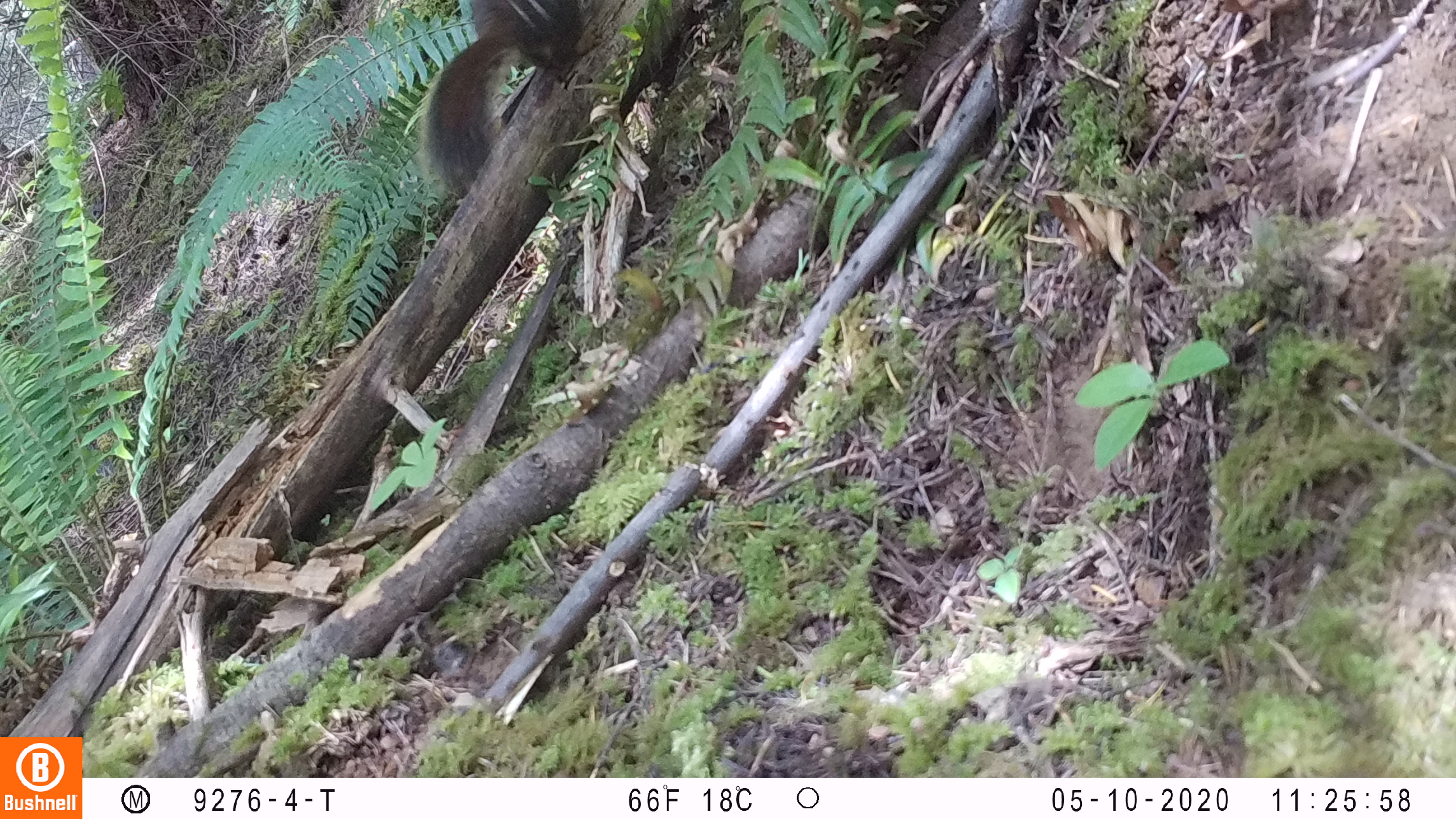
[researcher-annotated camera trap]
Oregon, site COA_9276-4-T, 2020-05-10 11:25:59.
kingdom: Animalia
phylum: Chordata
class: Mammalia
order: Rodentia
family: Sciuridae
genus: Tamiasciurus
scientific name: Tamiasciurus douglasii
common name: douglas squirrel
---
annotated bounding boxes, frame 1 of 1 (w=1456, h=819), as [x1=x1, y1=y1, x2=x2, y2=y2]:
douglas squirrel: [x1=422, y1=5, x2=588, y2=189]